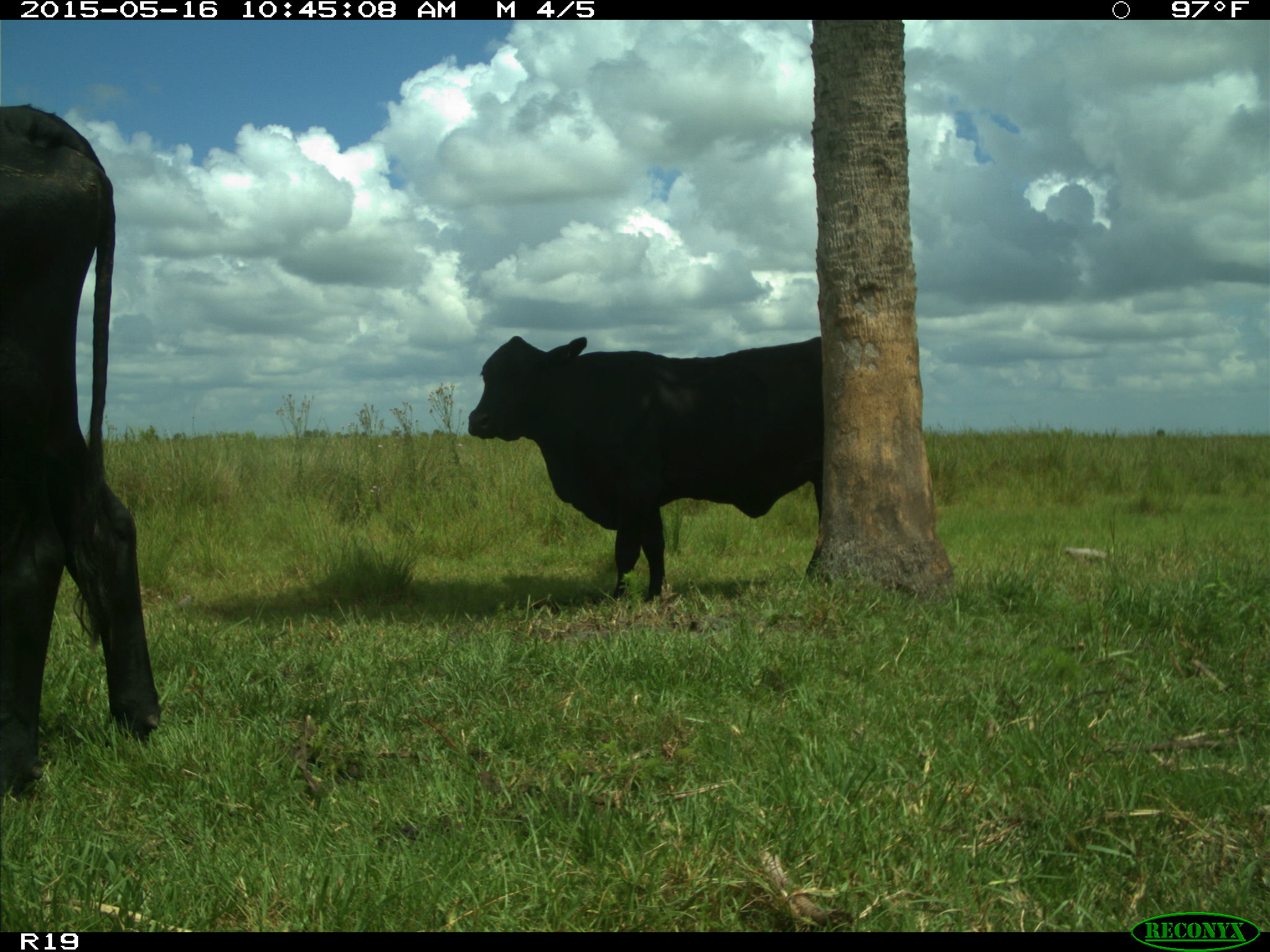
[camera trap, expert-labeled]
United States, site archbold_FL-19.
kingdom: Animalia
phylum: Chordata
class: Mammalia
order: Artiodactyla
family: Bovidae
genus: Bos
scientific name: Bos taurus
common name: domestic cow